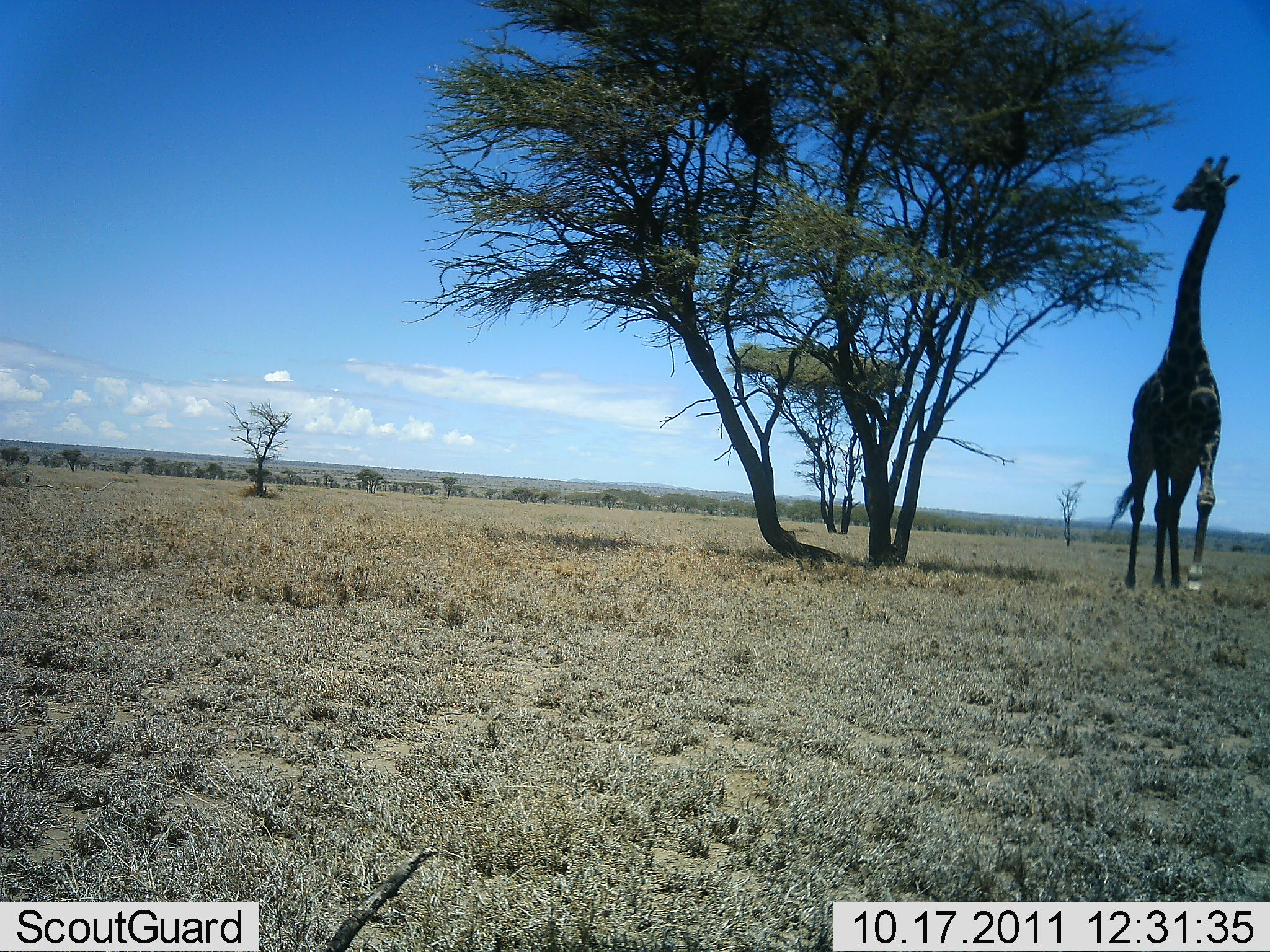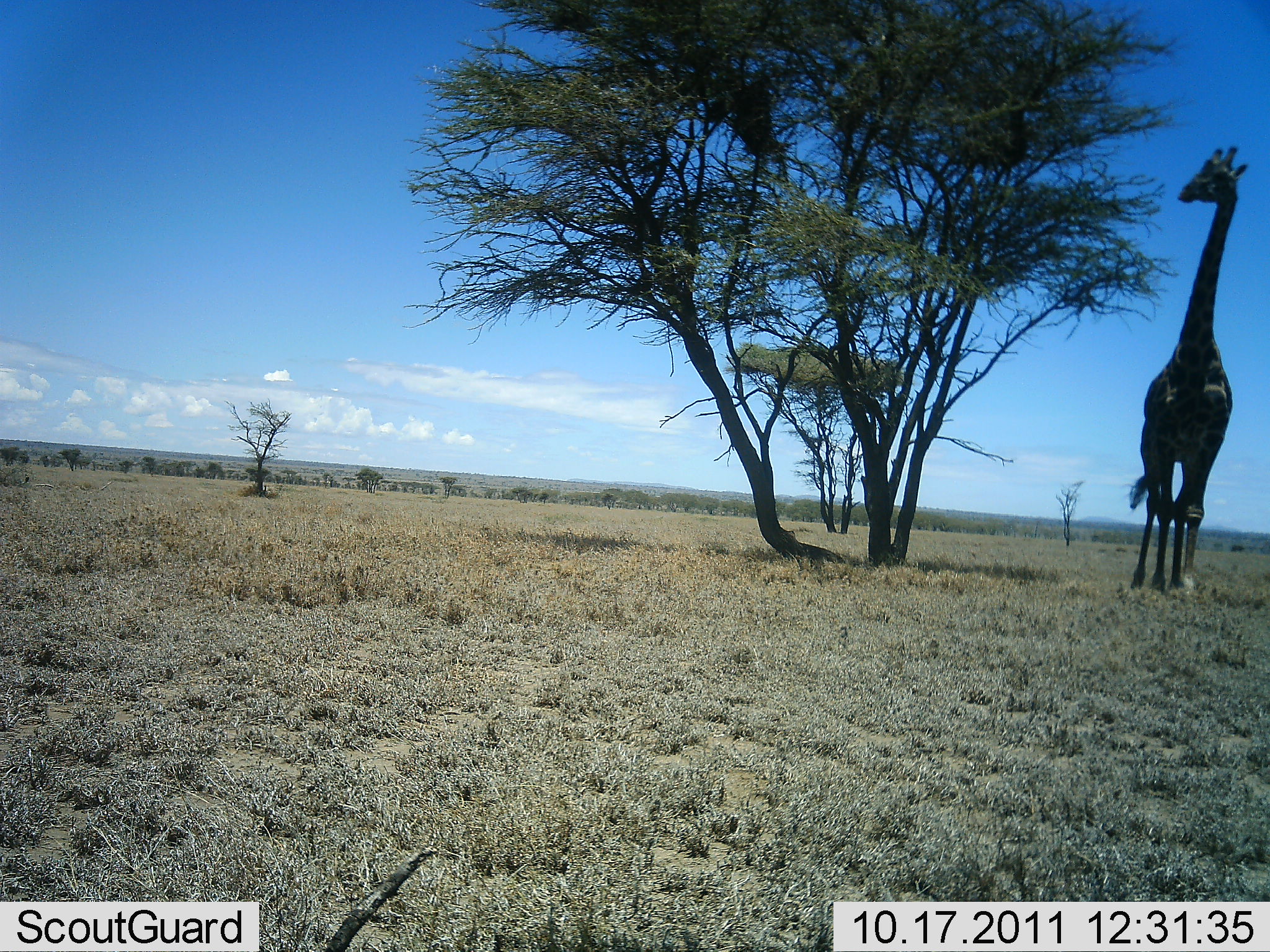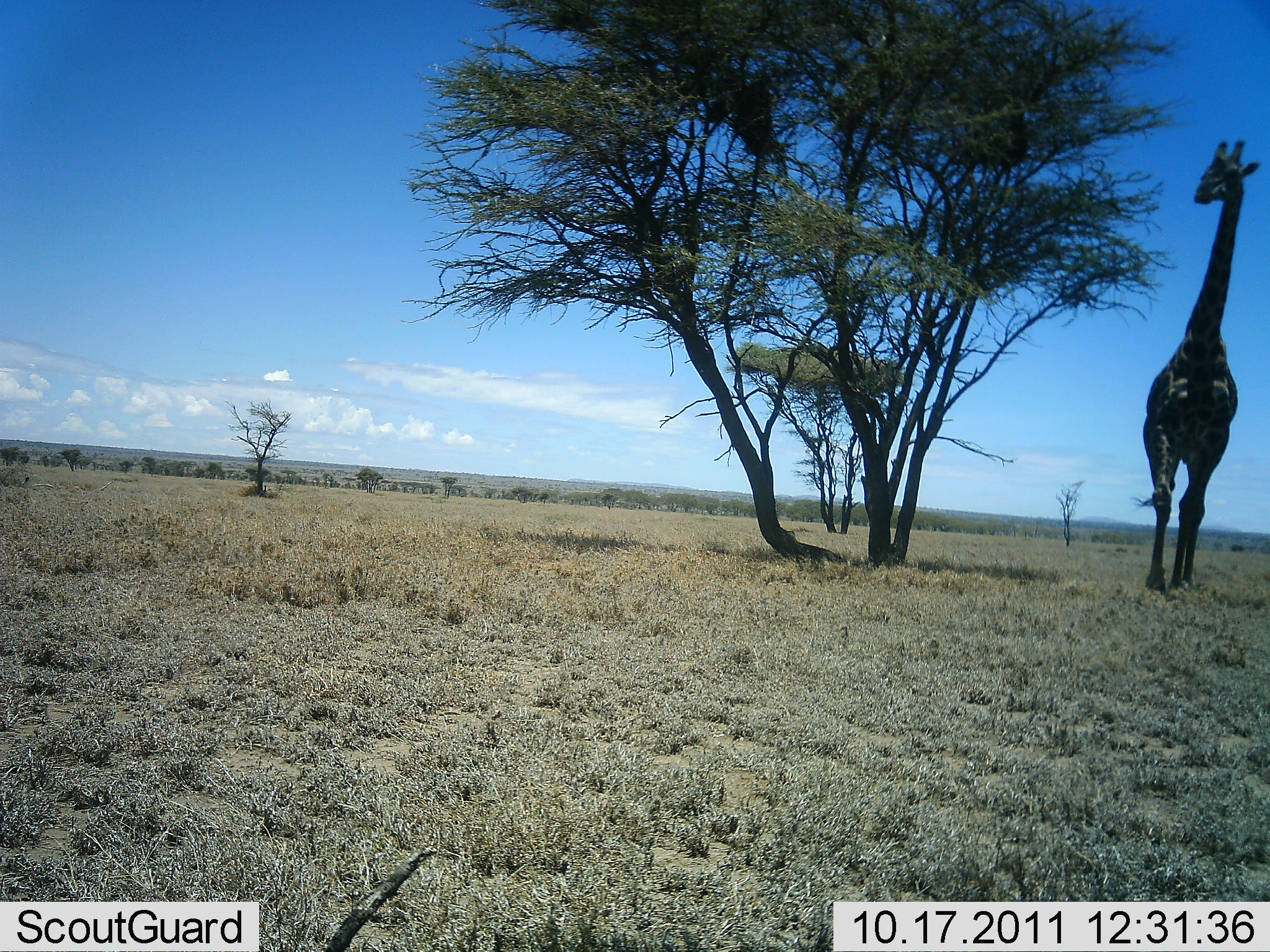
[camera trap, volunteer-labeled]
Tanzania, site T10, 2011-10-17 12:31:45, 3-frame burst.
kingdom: Animalia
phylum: Chordata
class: Mammalia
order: Artiodactyla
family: Giraffidae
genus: Giraffa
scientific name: Giraffa camelopardalis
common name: giraffe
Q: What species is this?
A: Giraffe (Giraffa camelopardalis).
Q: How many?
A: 1.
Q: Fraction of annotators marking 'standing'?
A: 17%.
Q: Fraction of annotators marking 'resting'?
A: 0%.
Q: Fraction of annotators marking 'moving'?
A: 75%.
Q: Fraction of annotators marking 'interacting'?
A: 0%.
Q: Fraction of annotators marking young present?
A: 0%.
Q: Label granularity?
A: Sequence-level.